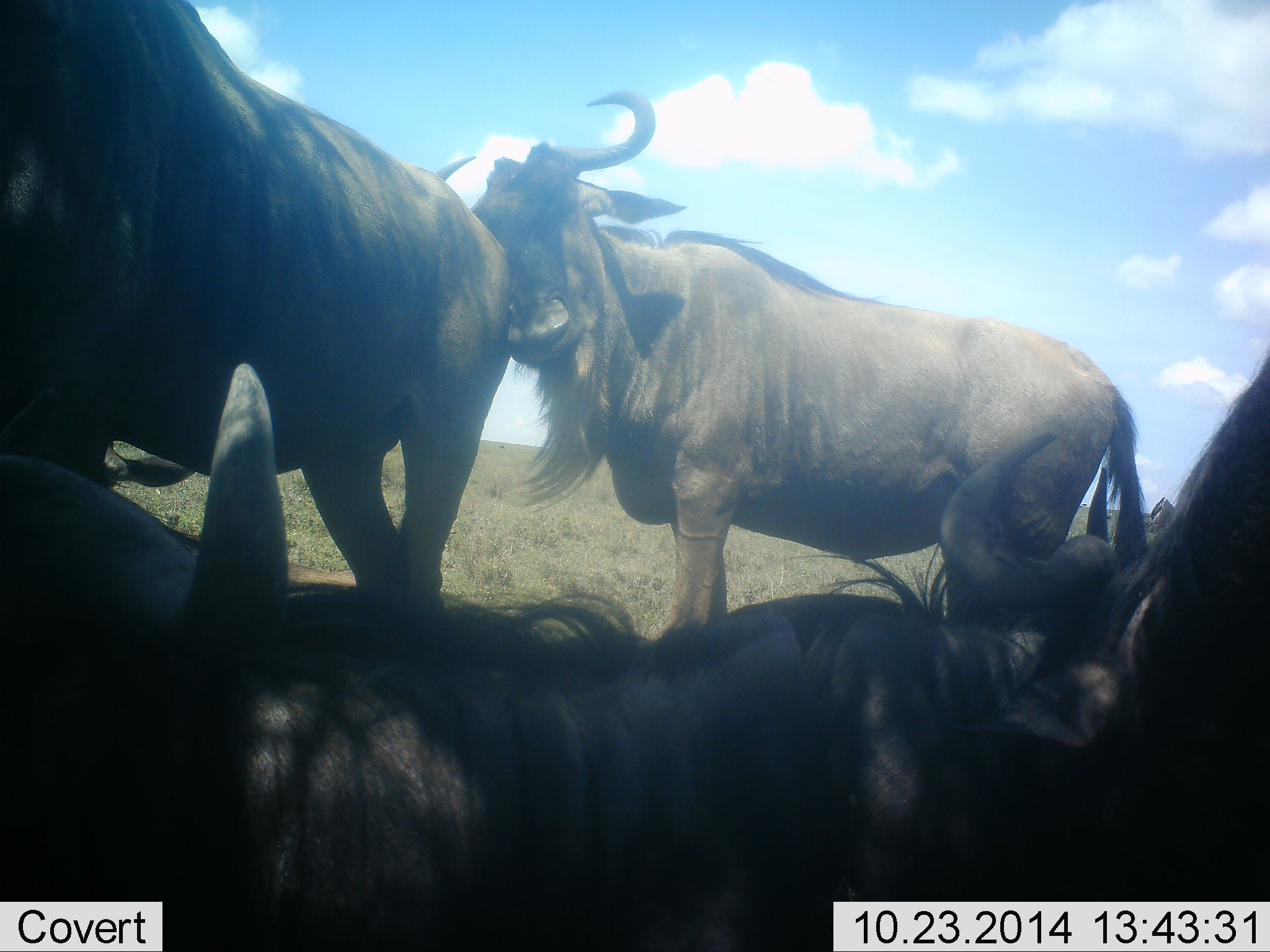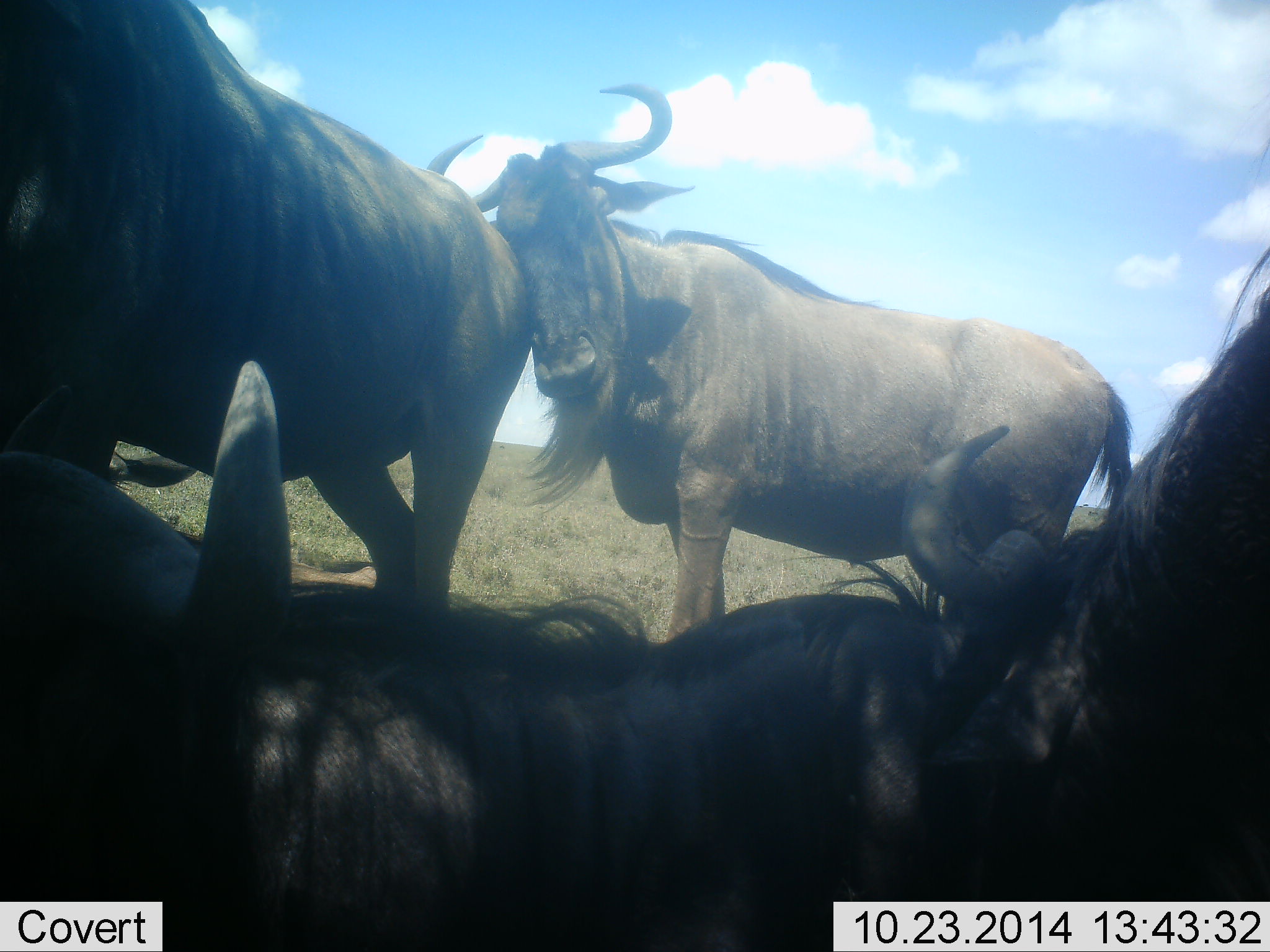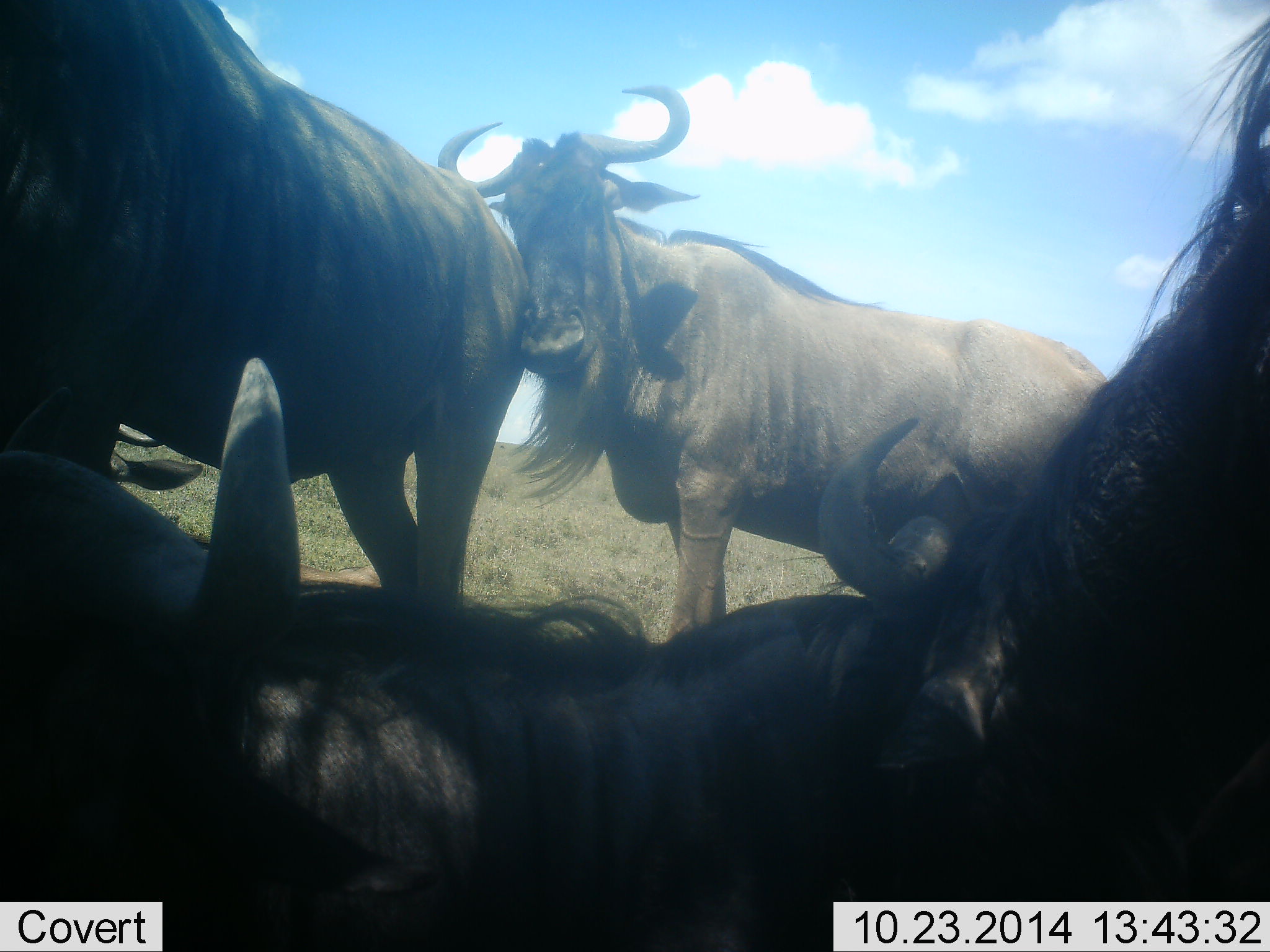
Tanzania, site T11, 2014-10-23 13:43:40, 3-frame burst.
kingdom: Animalia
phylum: Chordata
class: Mammalia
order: Artiodactyla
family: Bovidae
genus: Connochaetes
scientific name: Connochaetes taurinus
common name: blue wildebeest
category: wildebeest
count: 4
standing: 80%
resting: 100%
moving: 30%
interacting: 30%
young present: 0%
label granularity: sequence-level